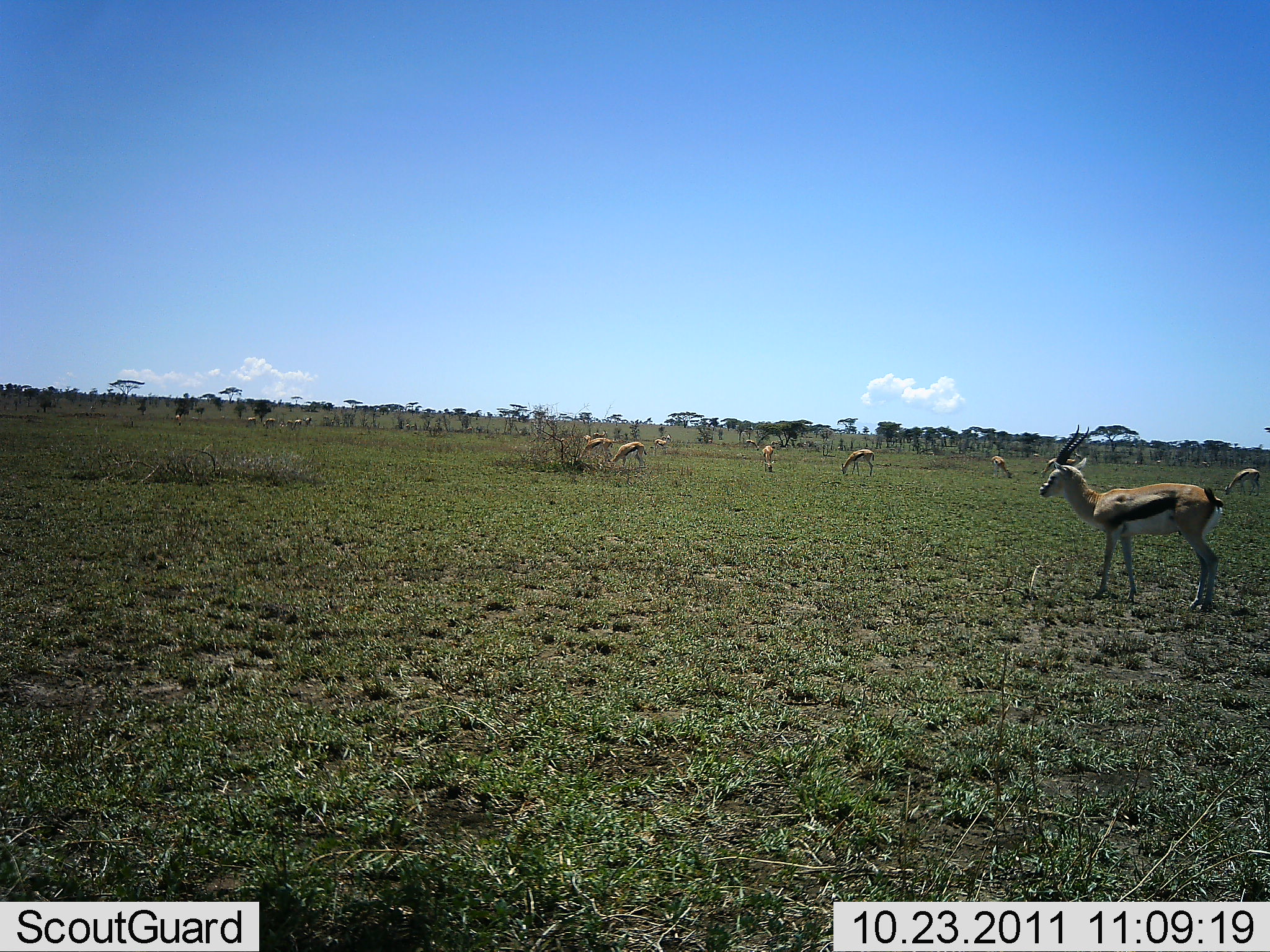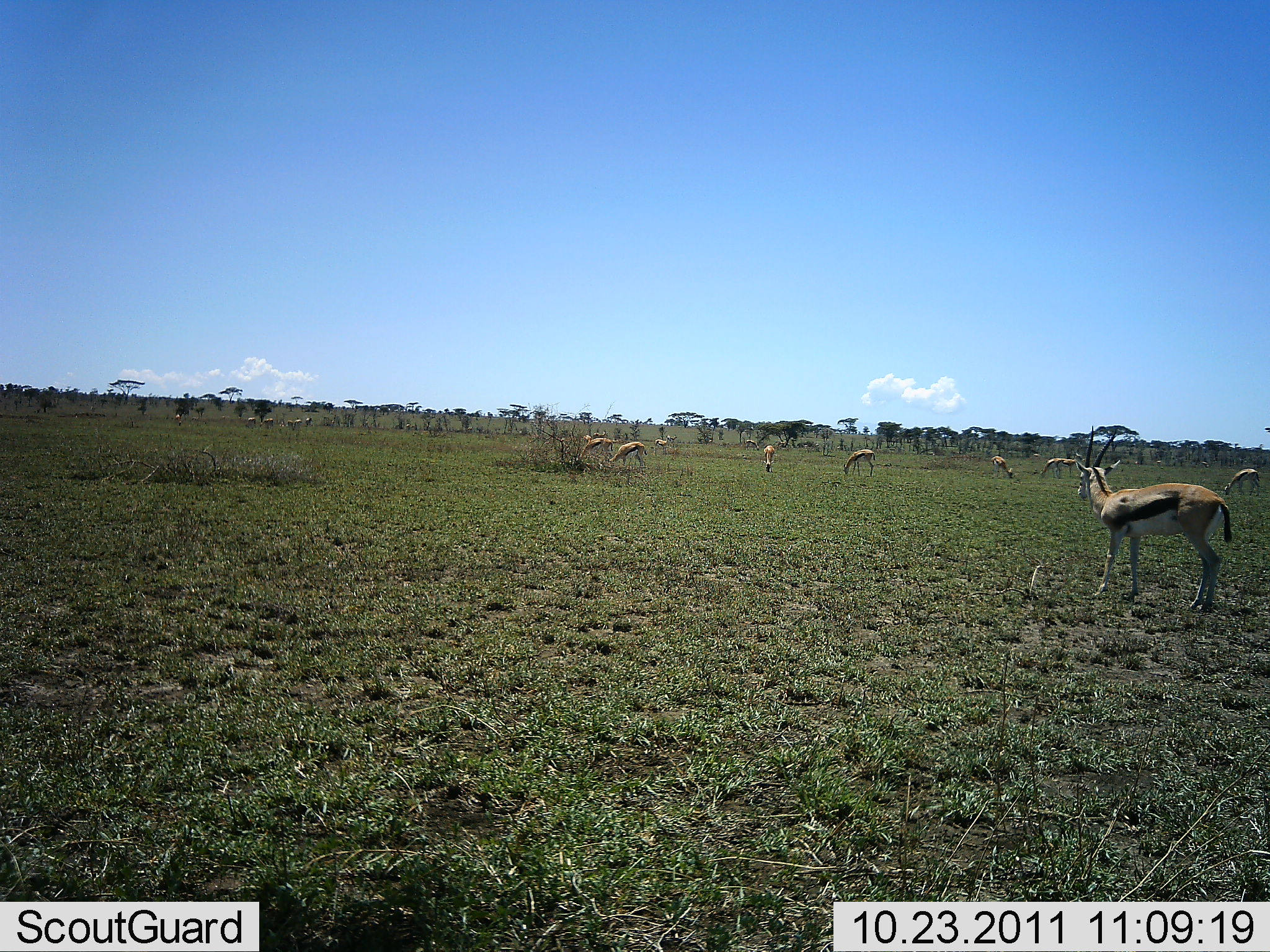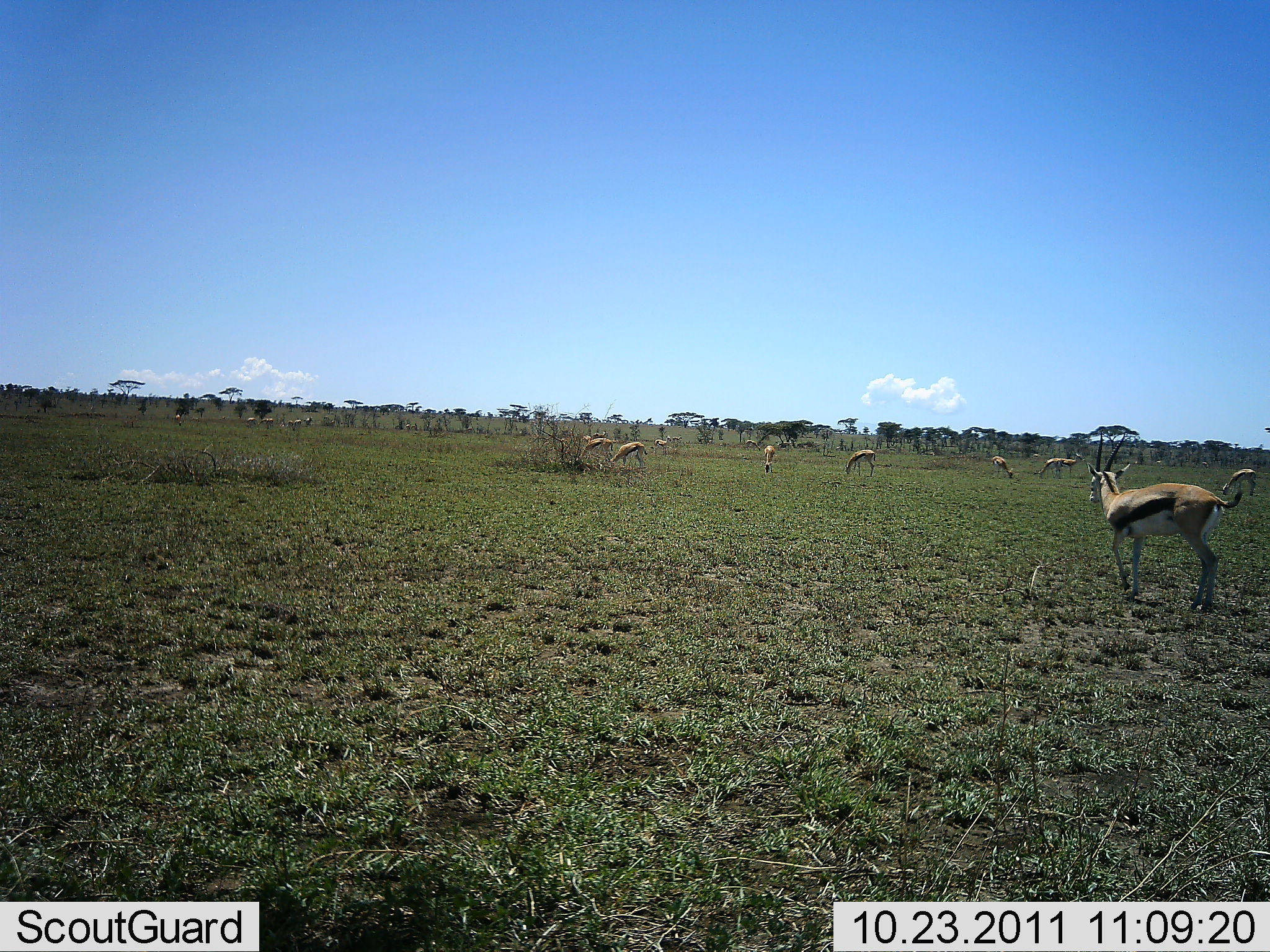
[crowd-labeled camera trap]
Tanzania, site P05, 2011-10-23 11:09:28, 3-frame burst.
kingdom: Animalia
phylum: Chordata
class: Mammalia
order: Artiodactyla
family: Bovidae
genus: Eudorcas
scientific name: Eudorcas thomsonii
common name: thomson's gazelle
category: gazellethomsons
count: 11-50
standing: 58%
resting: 0%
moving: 25%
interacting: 8%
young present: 8%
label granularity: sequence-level